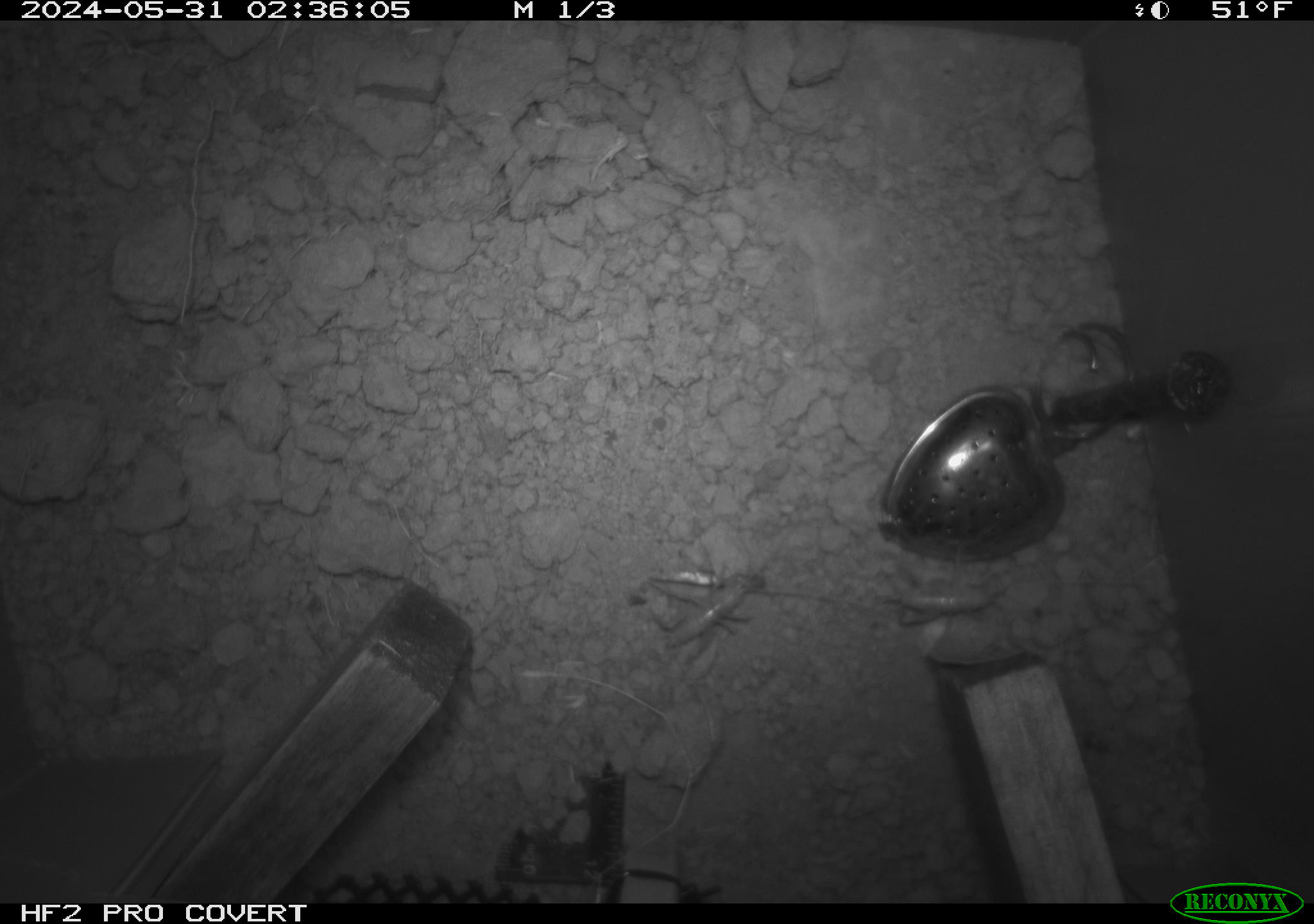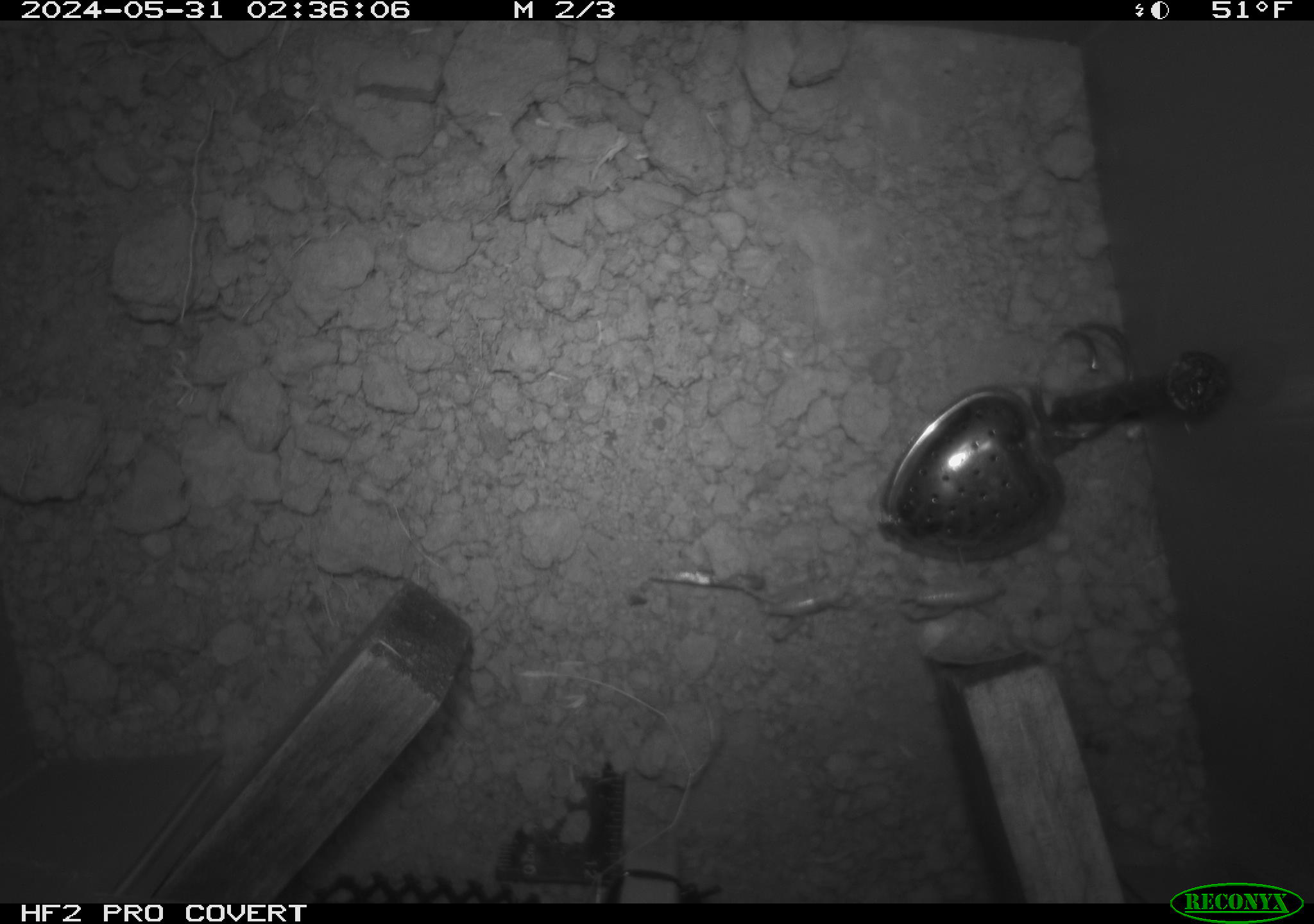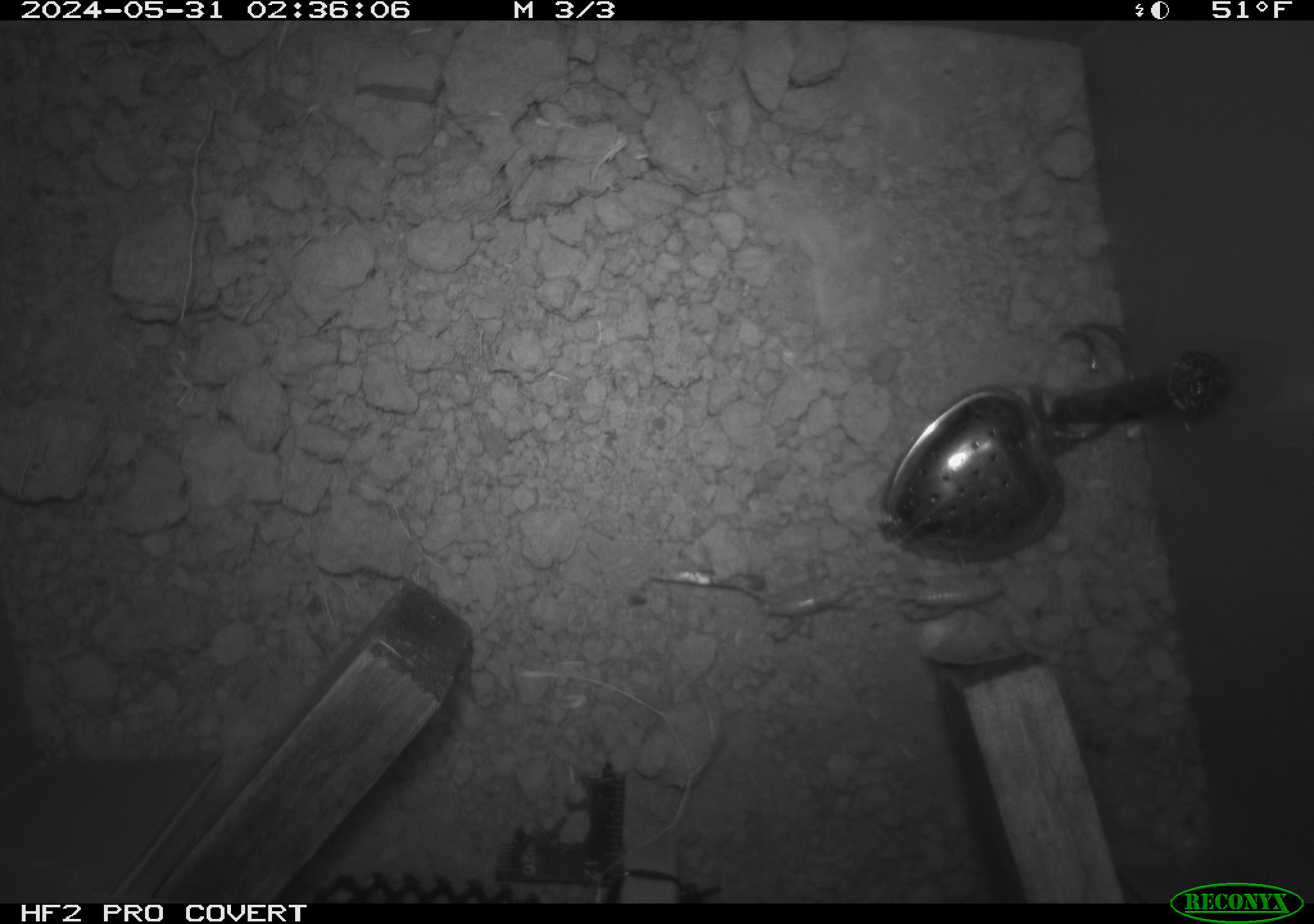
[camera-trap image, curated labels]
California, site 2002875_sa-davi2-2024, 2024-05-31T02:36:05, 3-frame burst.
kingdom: Animalia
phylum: Arthropoda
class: Insecta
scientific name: Insecta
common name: insect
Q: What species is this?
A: Insect (Insecta).